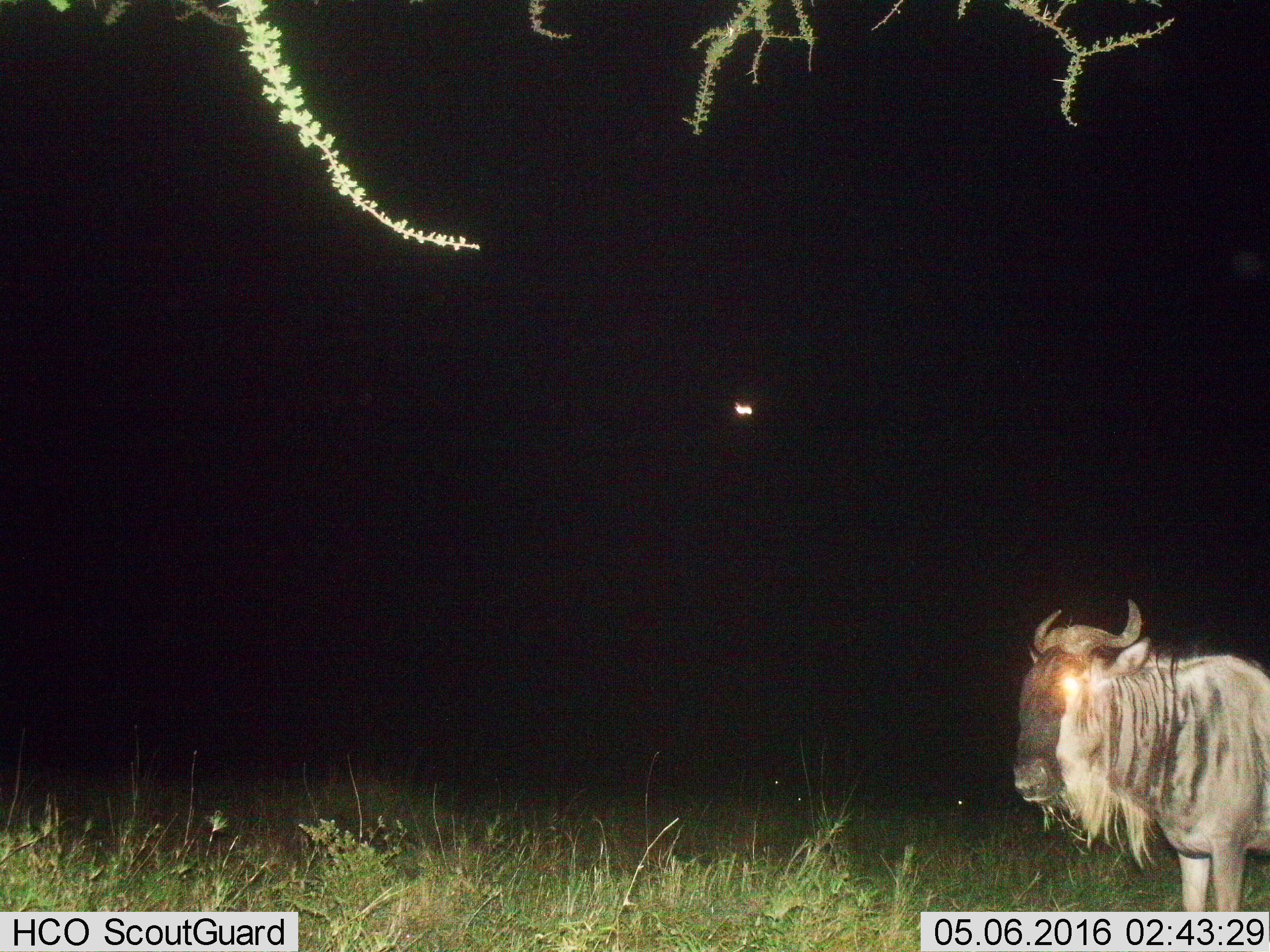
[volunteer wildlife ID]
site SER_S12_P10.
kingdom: Animalia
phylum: Chordata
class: Mammalia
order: Artiodactyla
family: Bovidae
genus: Connochaetes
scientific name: Connochaetes taurinus taurinus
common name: blue wildebeest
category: wildebeestblue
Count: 1.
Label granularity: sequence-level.